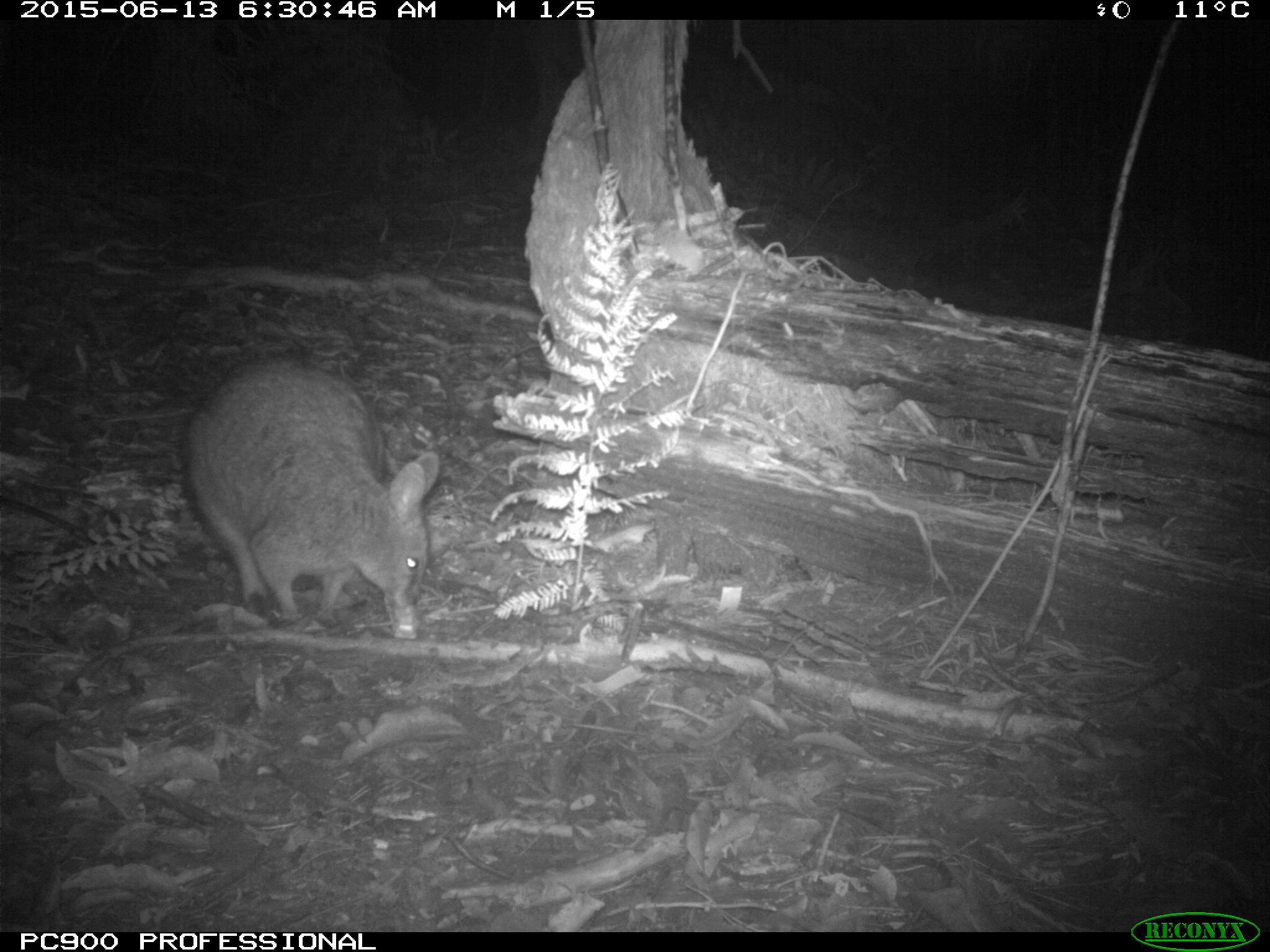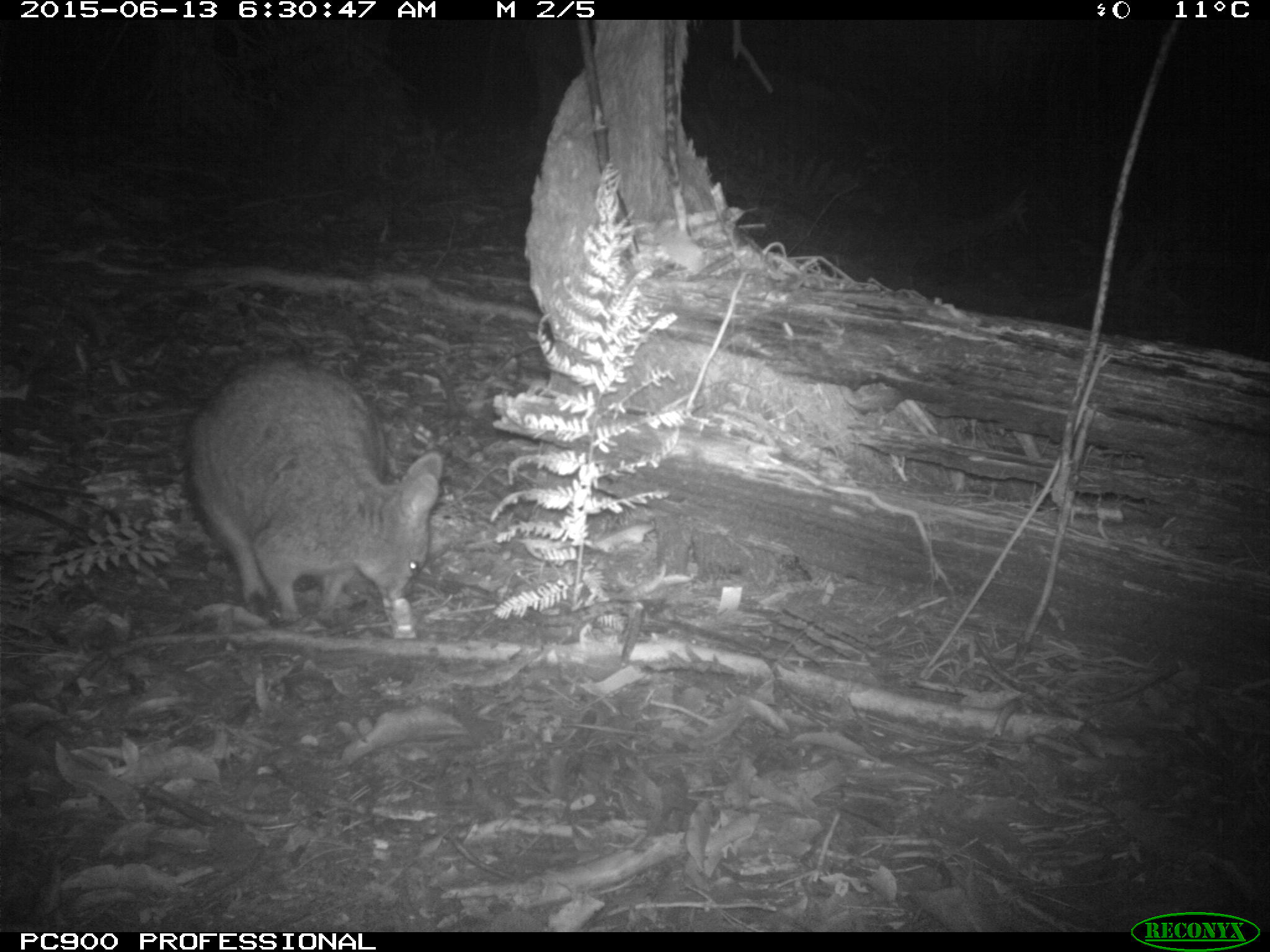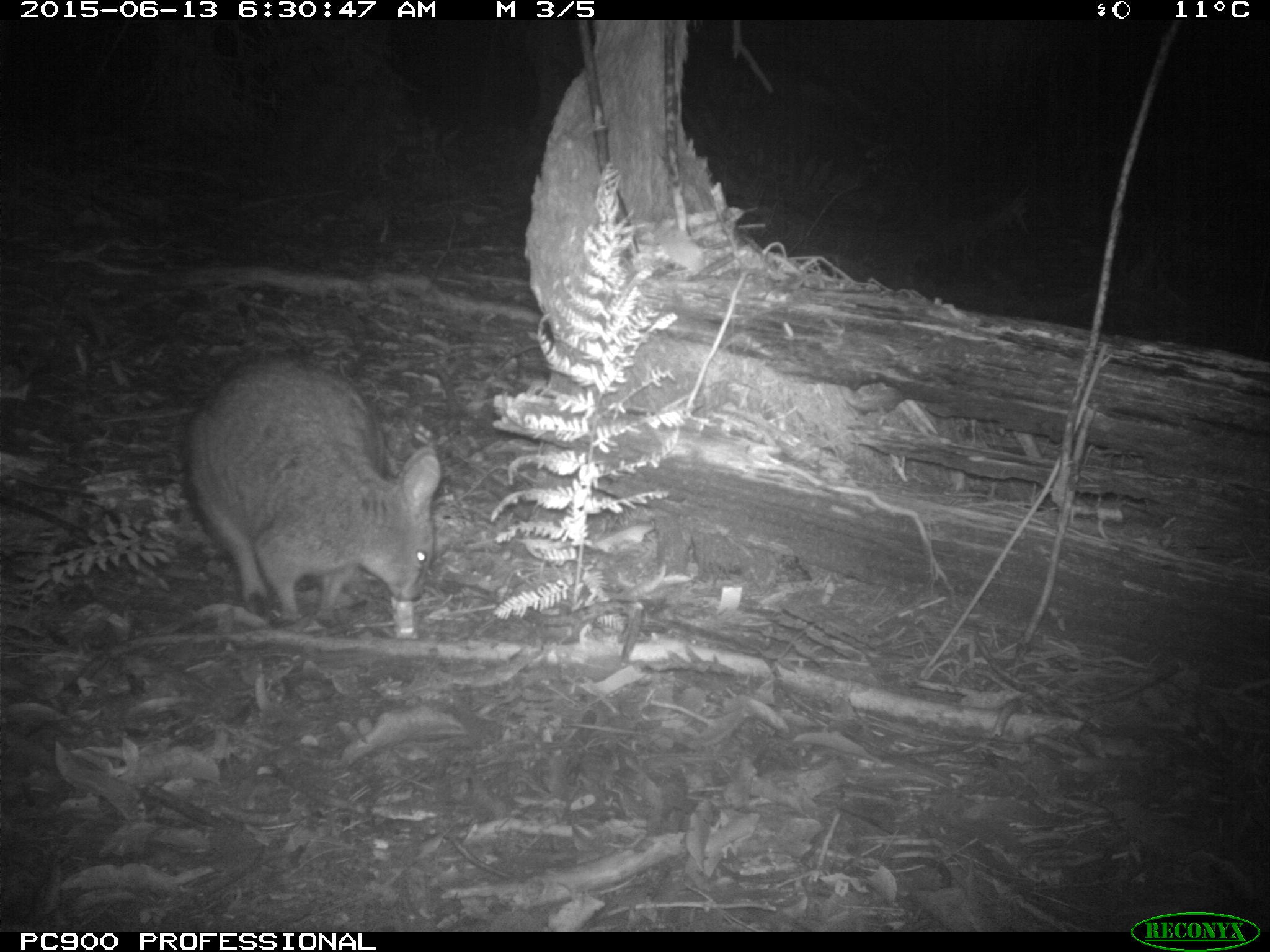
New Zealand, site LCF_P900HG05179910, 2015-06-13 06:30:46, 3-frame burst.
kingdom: Animalia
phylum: Chordata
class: Mammalia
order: Diprotodontia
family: Macropodidae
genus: Notamacropus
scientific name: Notamacropus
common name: wallaby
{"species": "wallaby (Notamacropus)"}